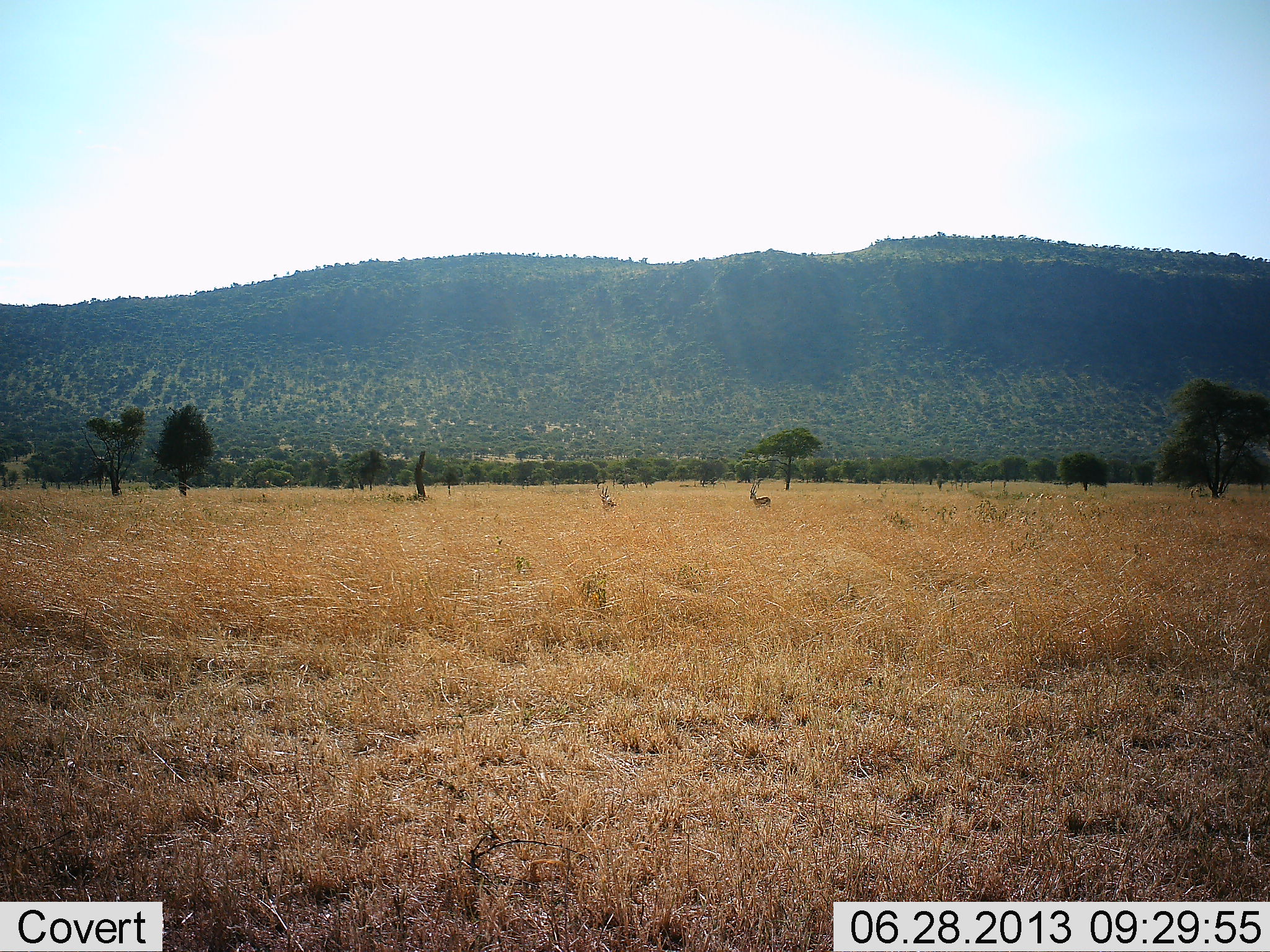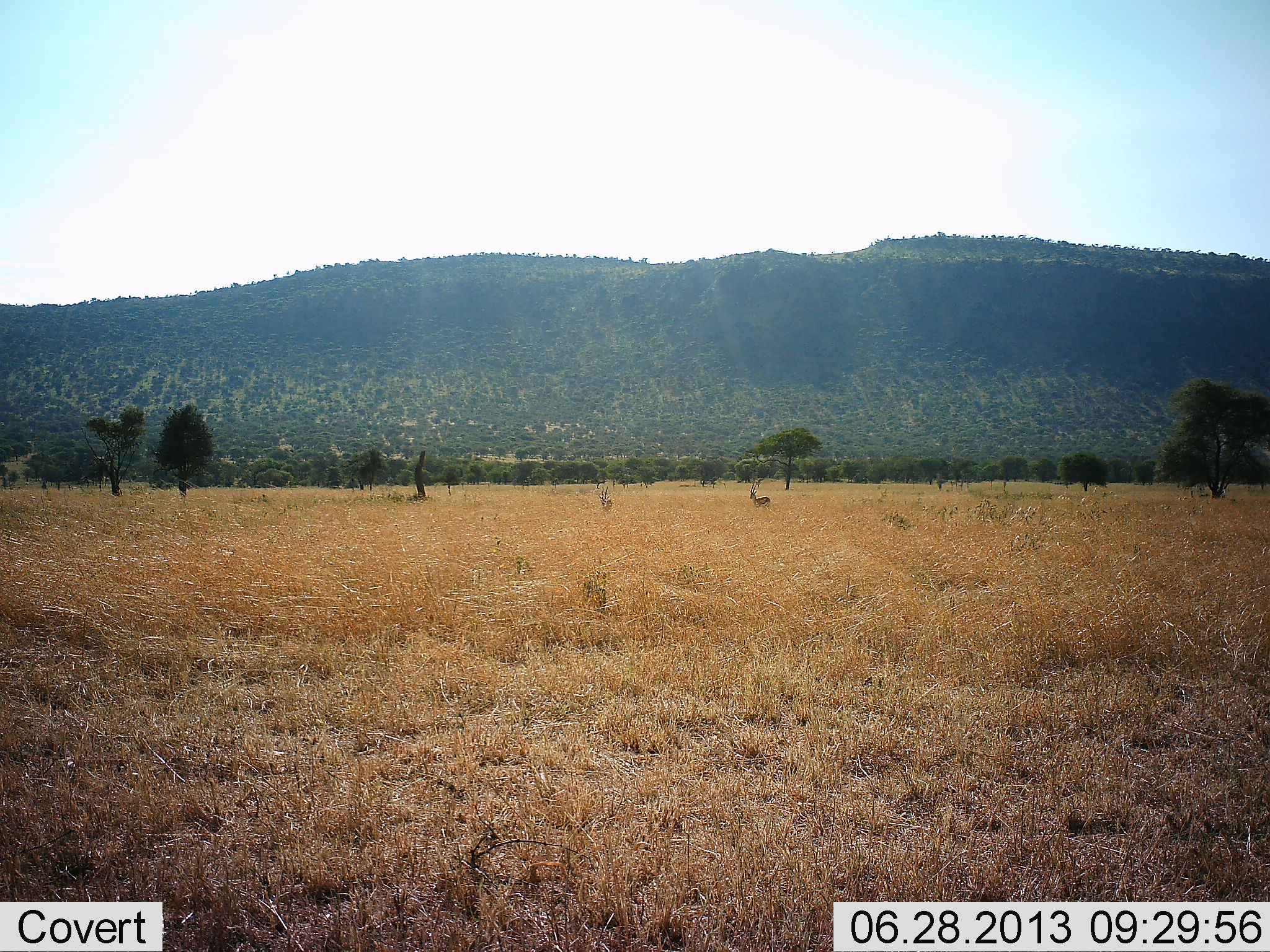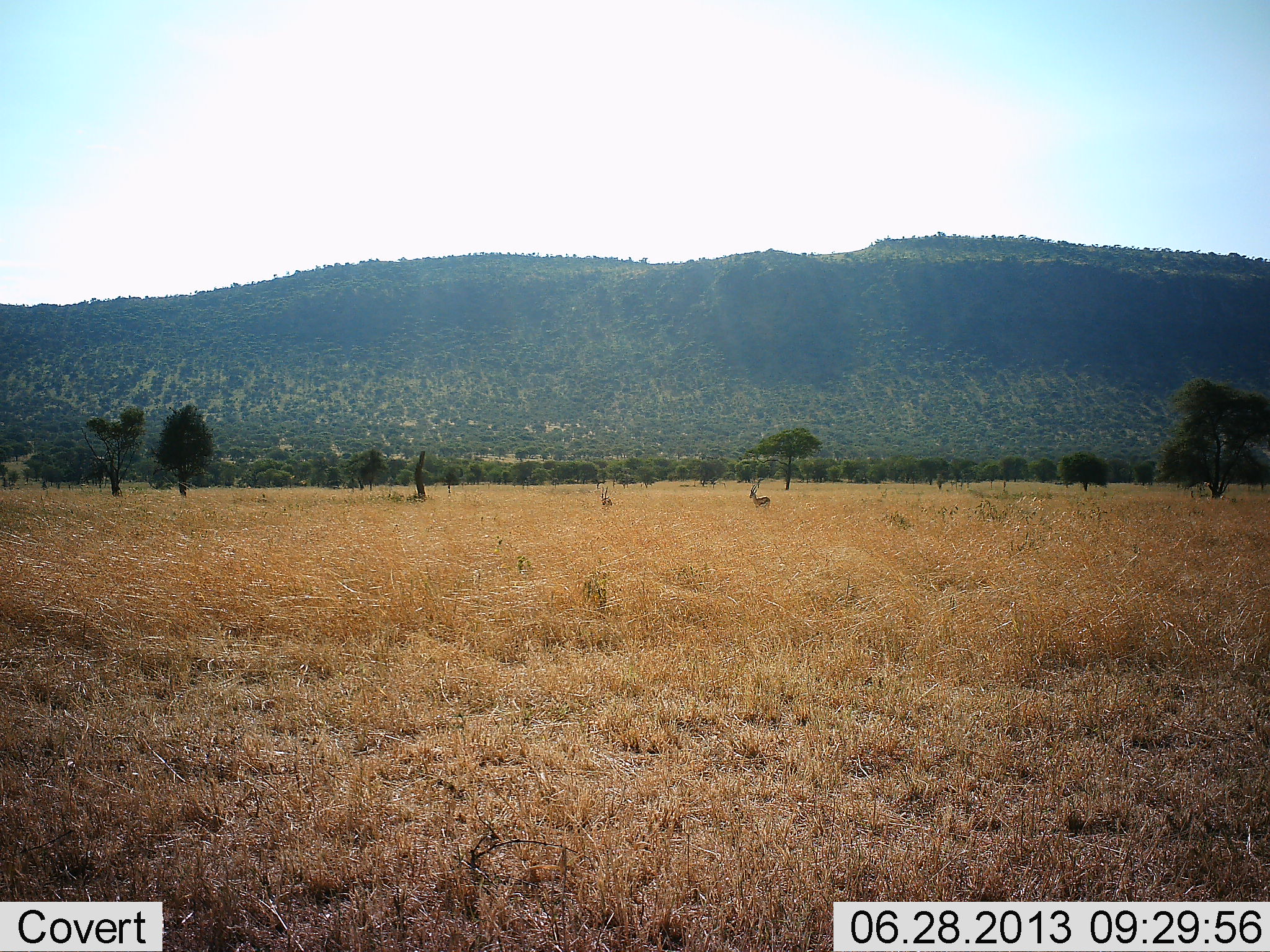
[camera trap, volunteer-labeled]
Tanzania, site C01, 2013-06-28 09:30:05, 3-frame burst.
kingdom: Animalia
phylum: Chordata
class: Mammalia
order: Artiodactyla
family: Bovidae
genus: Eudorcas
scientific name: Eudorcas thomsonii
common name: thomson's gazelle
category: gazellethomsons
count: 2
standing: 90%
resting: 0%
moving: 10%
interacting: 0%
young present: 0%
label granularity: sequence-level